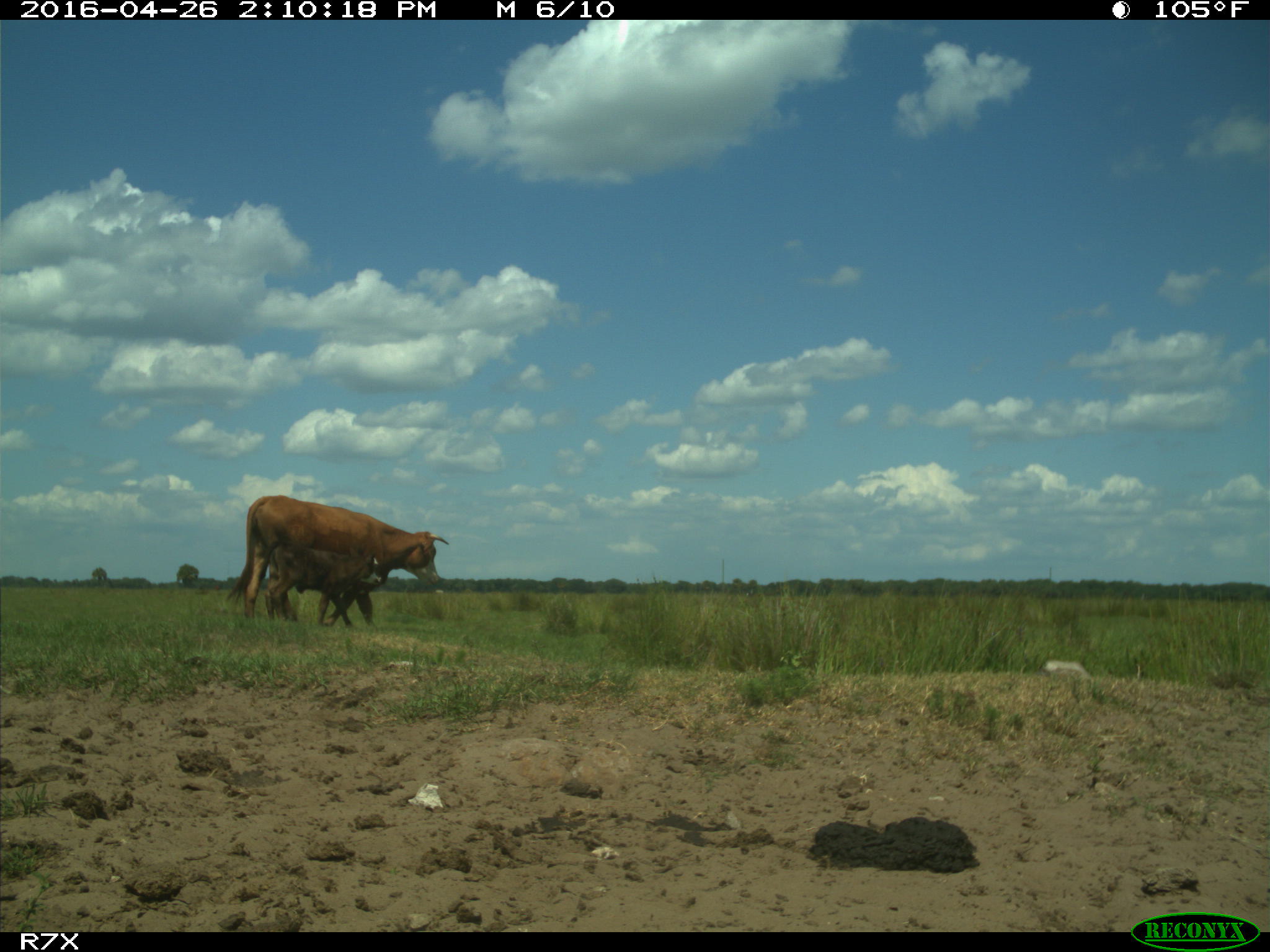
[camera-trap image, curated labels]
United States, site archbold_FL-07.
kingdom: Animalia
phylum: Chordata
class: Mammalia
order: Artiodactyla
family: Bovidae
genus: Bos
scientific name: Bos taurus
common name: domestic cow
Bos taurus (domestic cow).